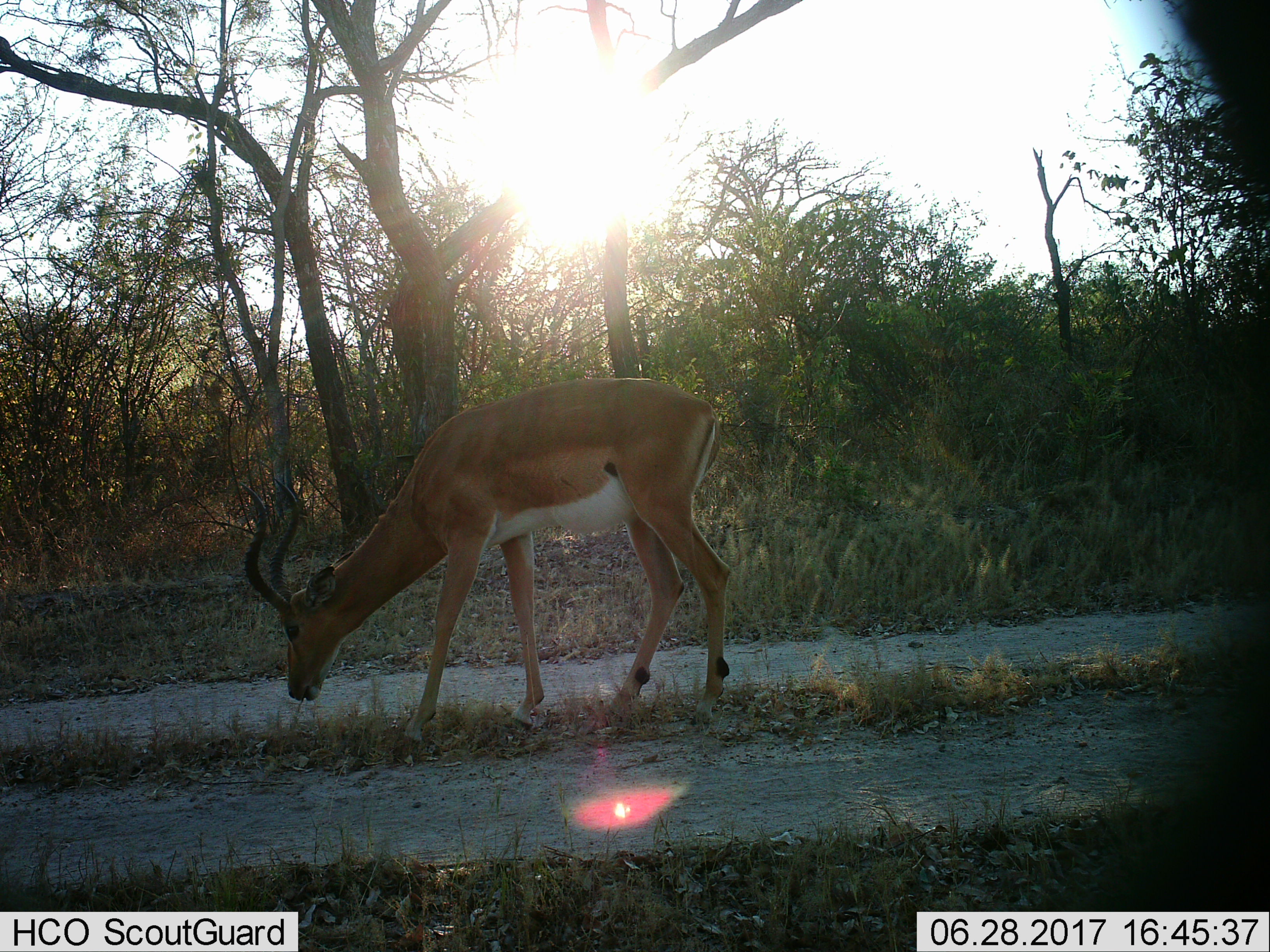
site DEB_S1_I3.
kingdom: Animalia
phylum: Chordata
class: Mammalia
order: Artiodactyla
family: Bovidae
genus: Aepyceros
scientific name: Aepyceros melampus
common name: impala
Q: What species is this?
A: Impala (Aepyceros melampus).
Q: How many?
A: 1.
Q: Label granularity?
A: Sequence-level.